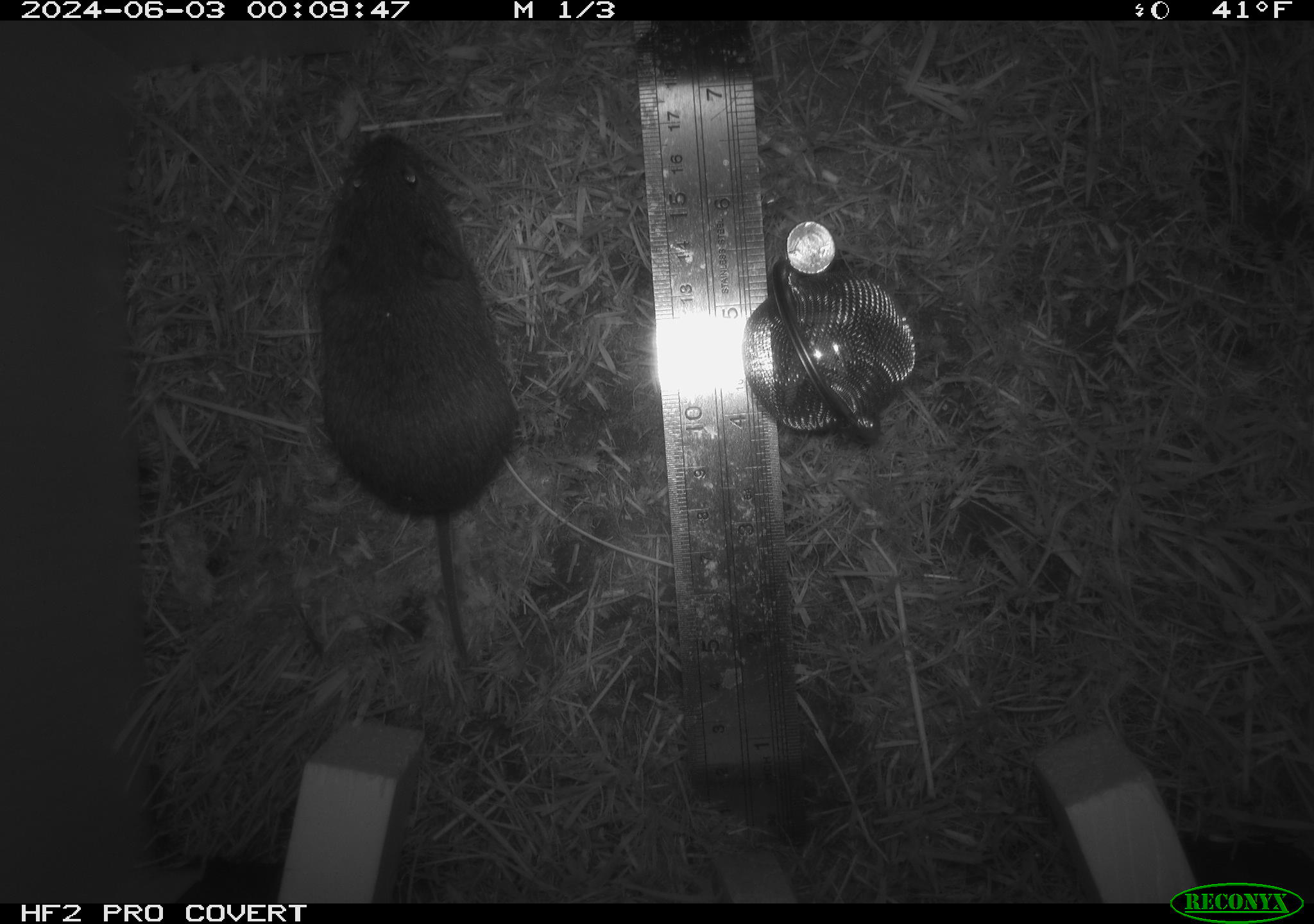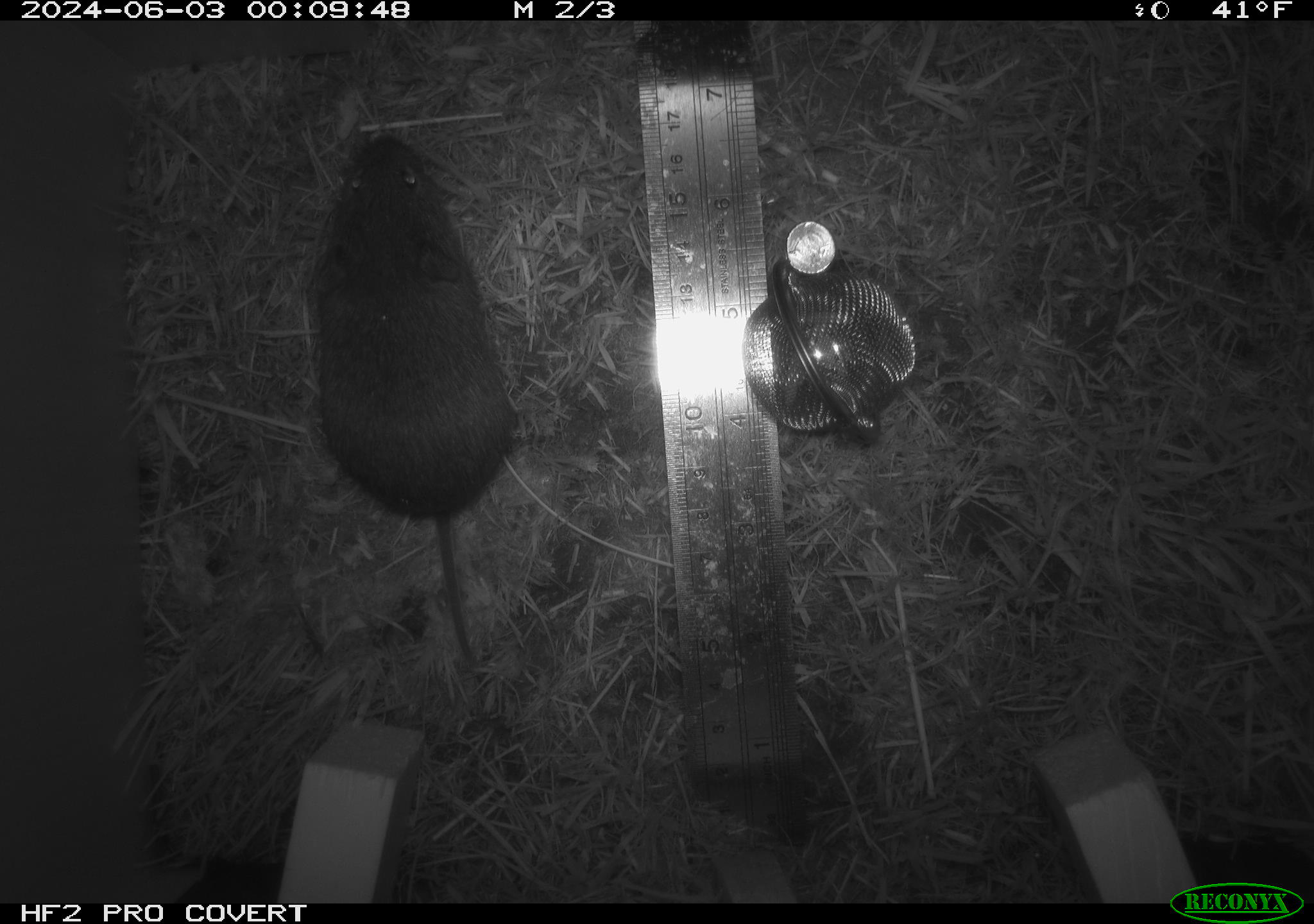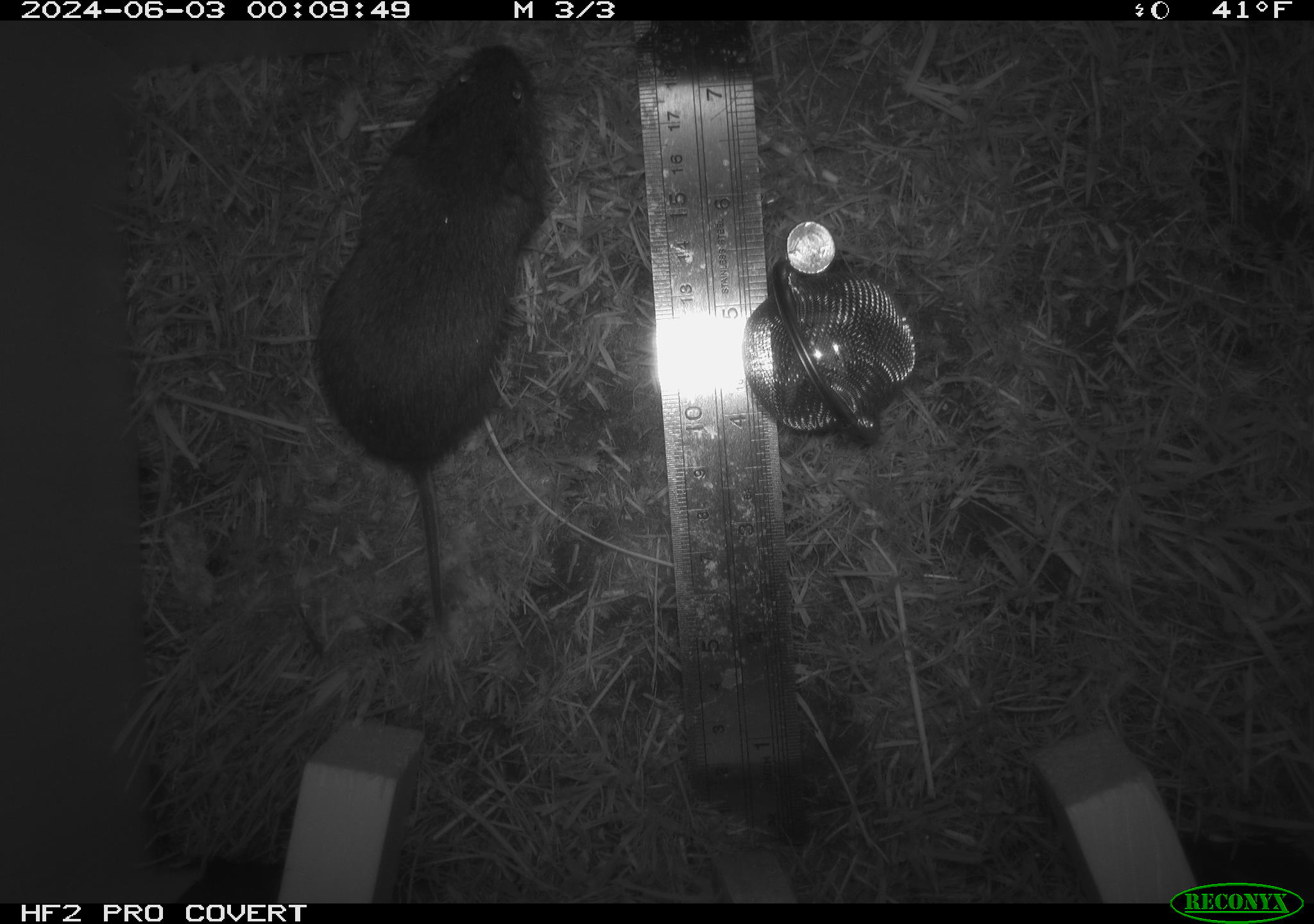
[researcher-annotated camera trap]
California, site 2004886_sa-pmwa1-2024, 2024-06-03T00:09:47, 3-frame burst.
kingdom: Animalia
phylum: Chordata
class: Mammalia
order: Rodentia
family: Cricetidae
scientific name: Arvicolinae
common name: voles, lemmings, and muskrats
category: arvicolinae subfamily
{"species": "arvicolinae subfamily (voles, lemmings, and muskrats) (Arvicolinae)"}